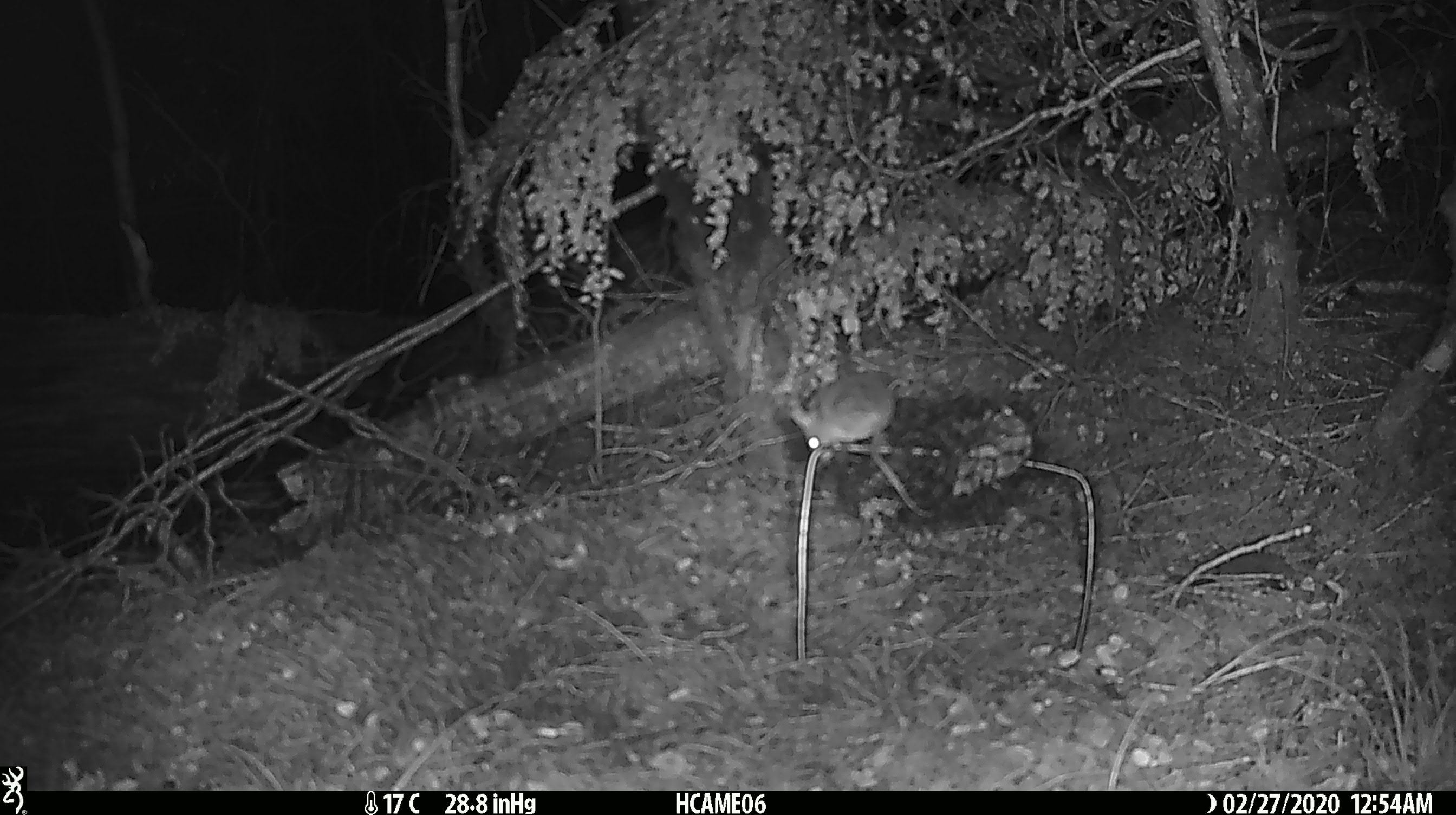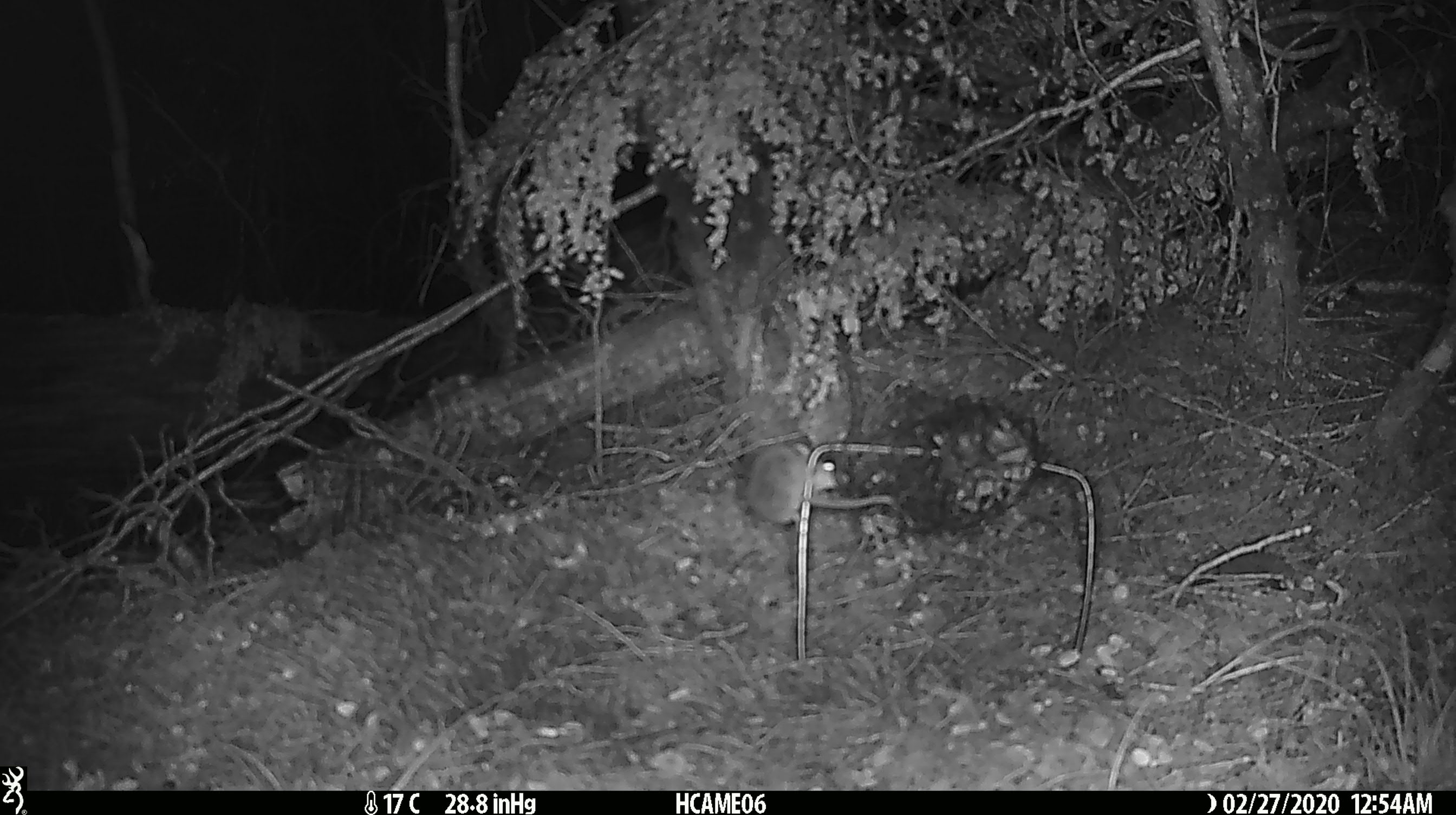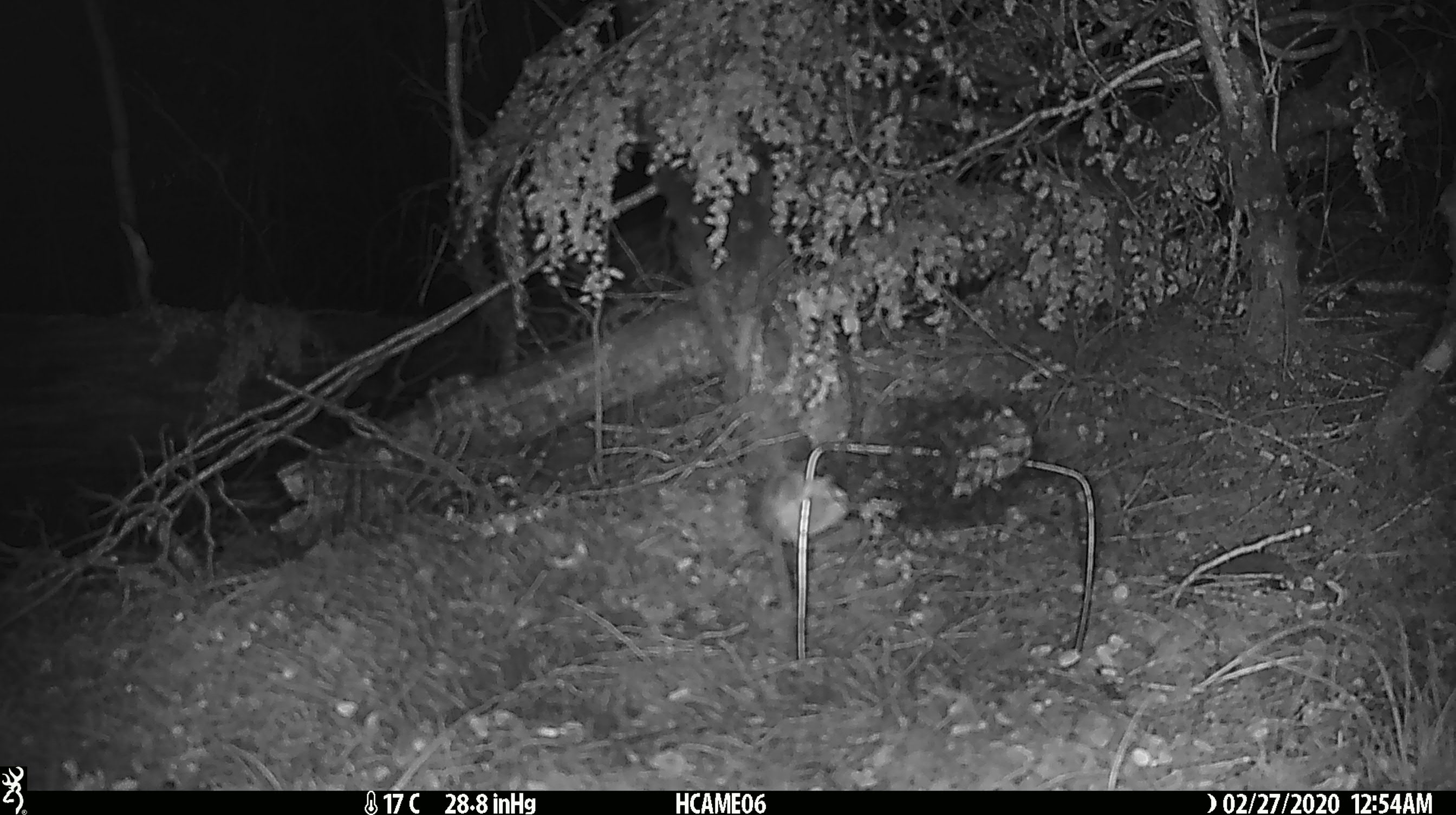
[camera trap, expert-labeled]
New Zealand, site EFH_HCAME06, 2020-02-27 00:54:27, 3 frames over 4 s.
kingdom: Animalia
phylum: Chordata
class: Mammalia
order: Rodentia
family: Muridae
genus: Mus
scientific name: Mus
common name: mouse